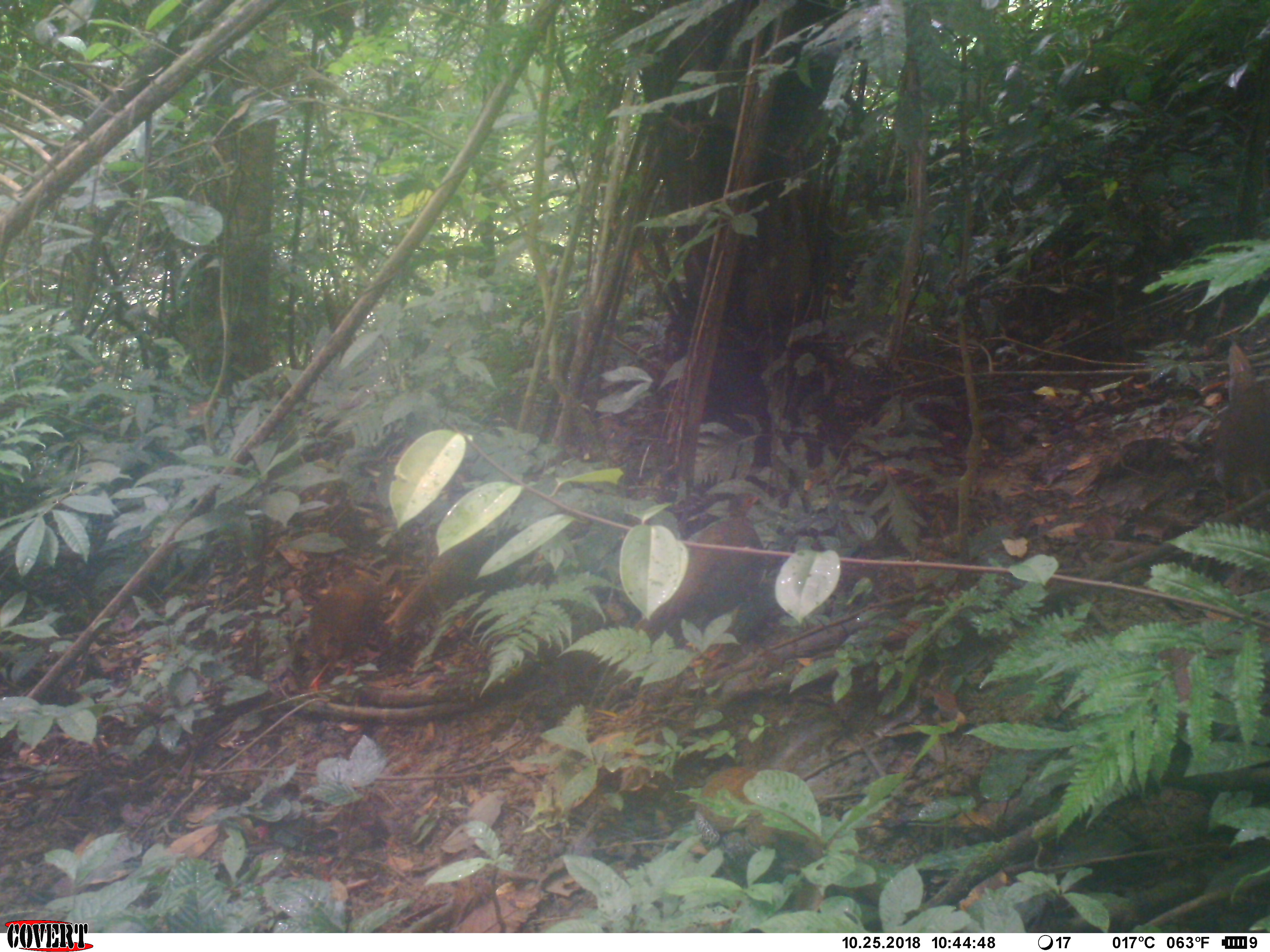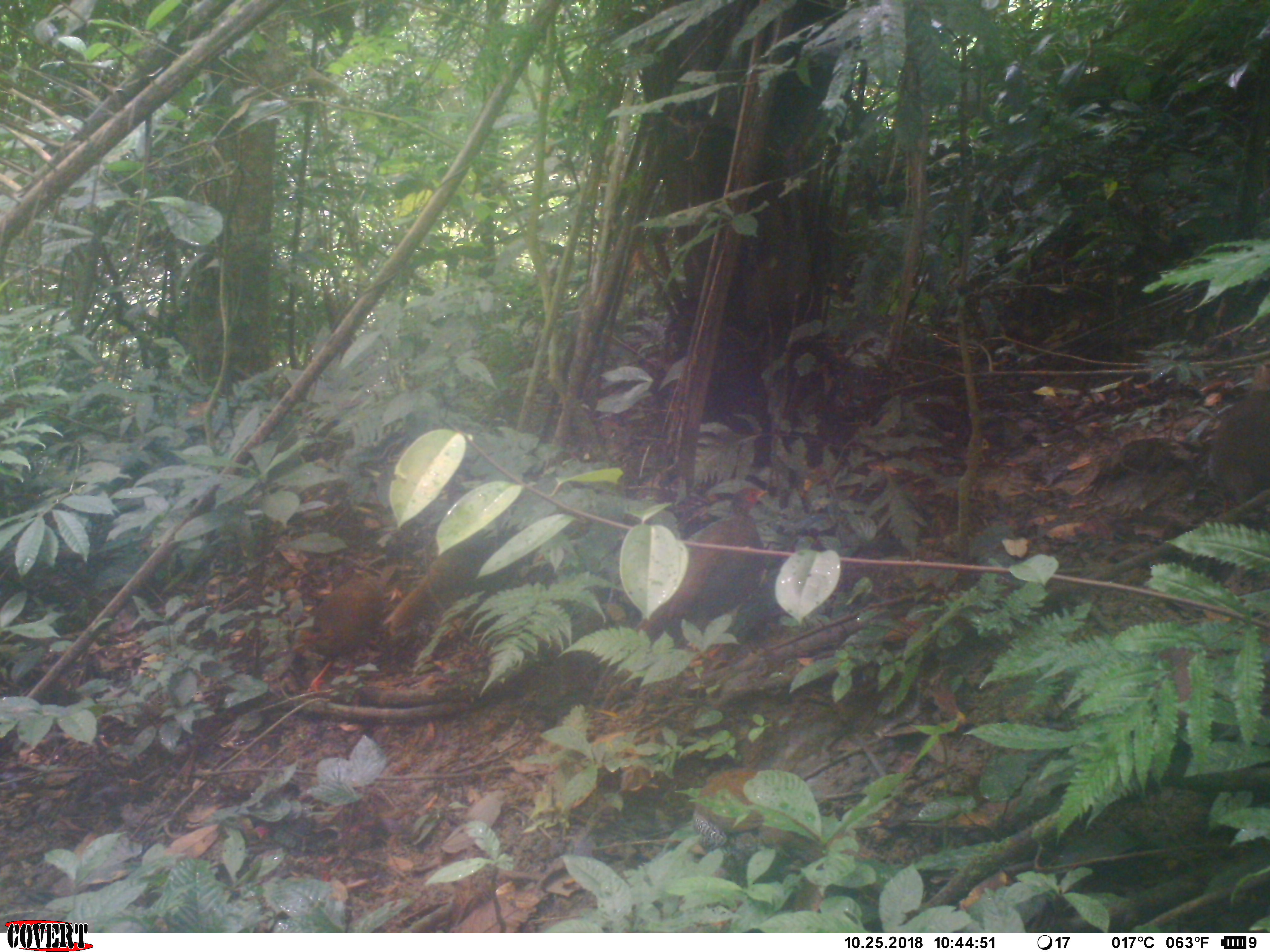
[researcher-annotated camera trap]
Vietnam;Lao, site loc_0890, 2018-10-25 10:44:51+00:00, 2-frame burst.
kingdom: Animalia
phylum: Chordata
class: Aves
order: Galliformes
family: Phasianidae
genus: Lophura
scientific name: Lophura nycthemera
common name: silver pheasant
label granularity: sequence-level